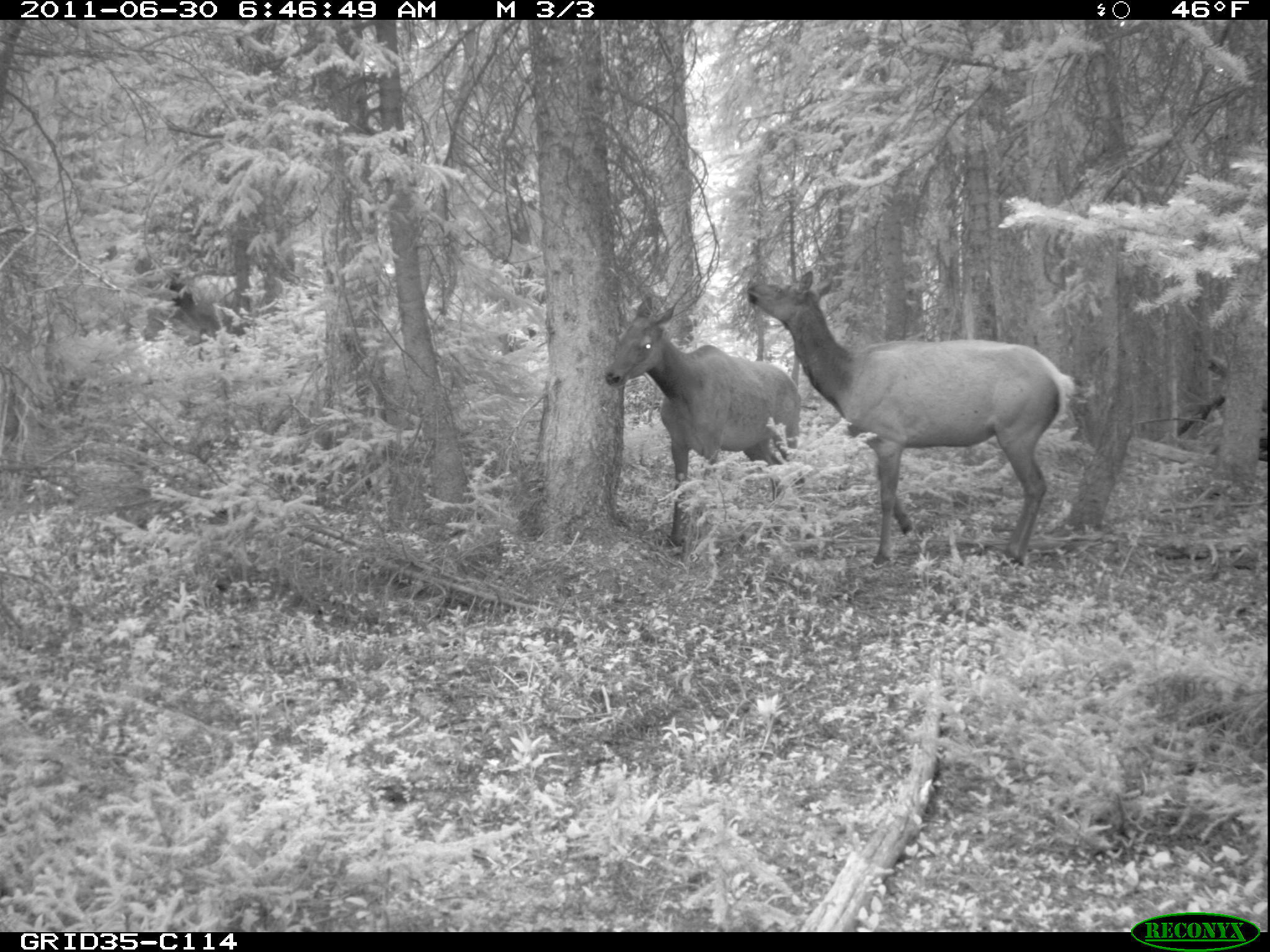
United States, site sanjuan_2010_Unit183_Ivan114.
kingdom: Animalia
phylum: Chordata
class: Mammalia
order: Artiodactyla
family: Cervidae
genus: Cervus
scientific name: Cervus elaphus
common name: red deer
Cervus elaphus (red deer).